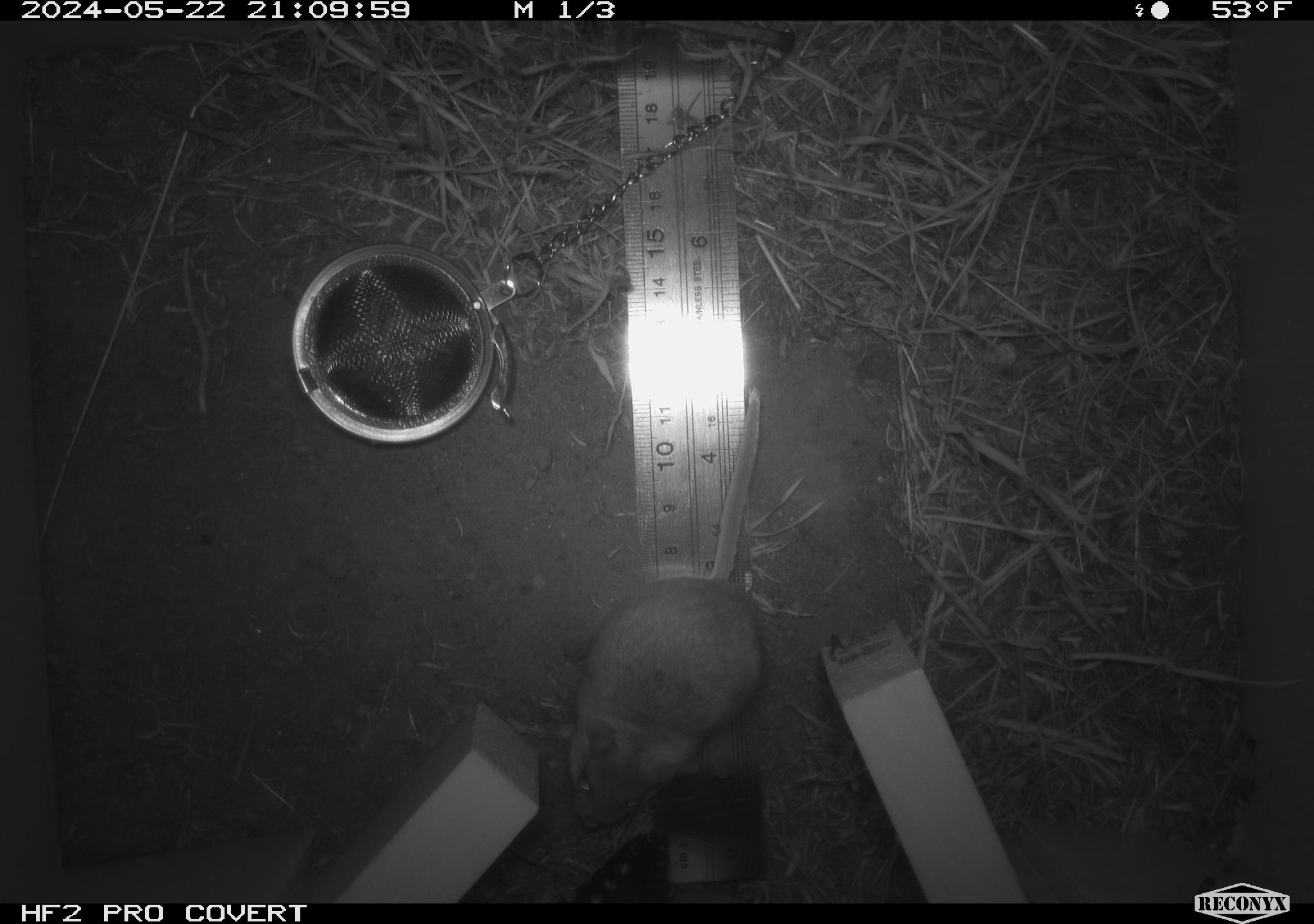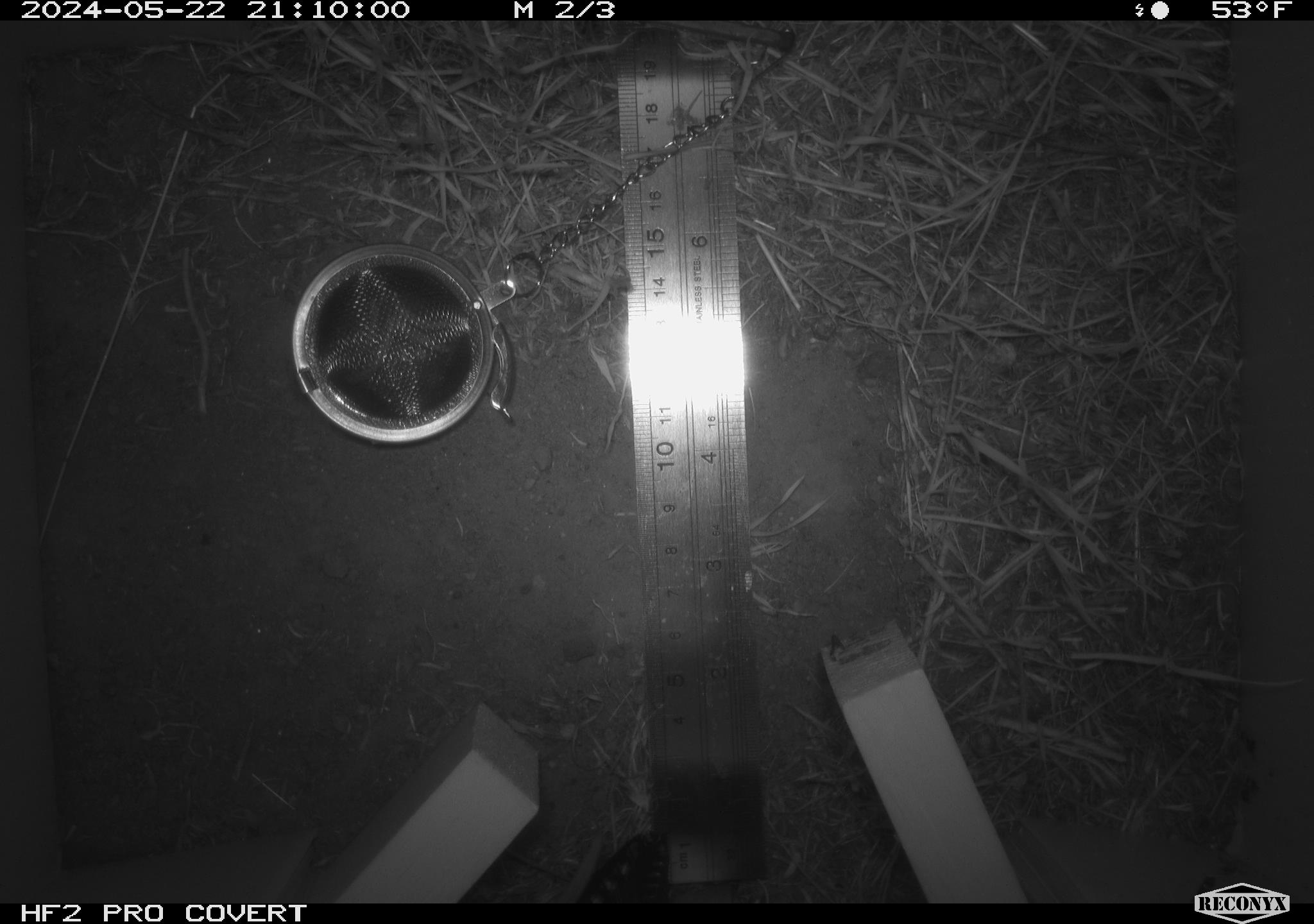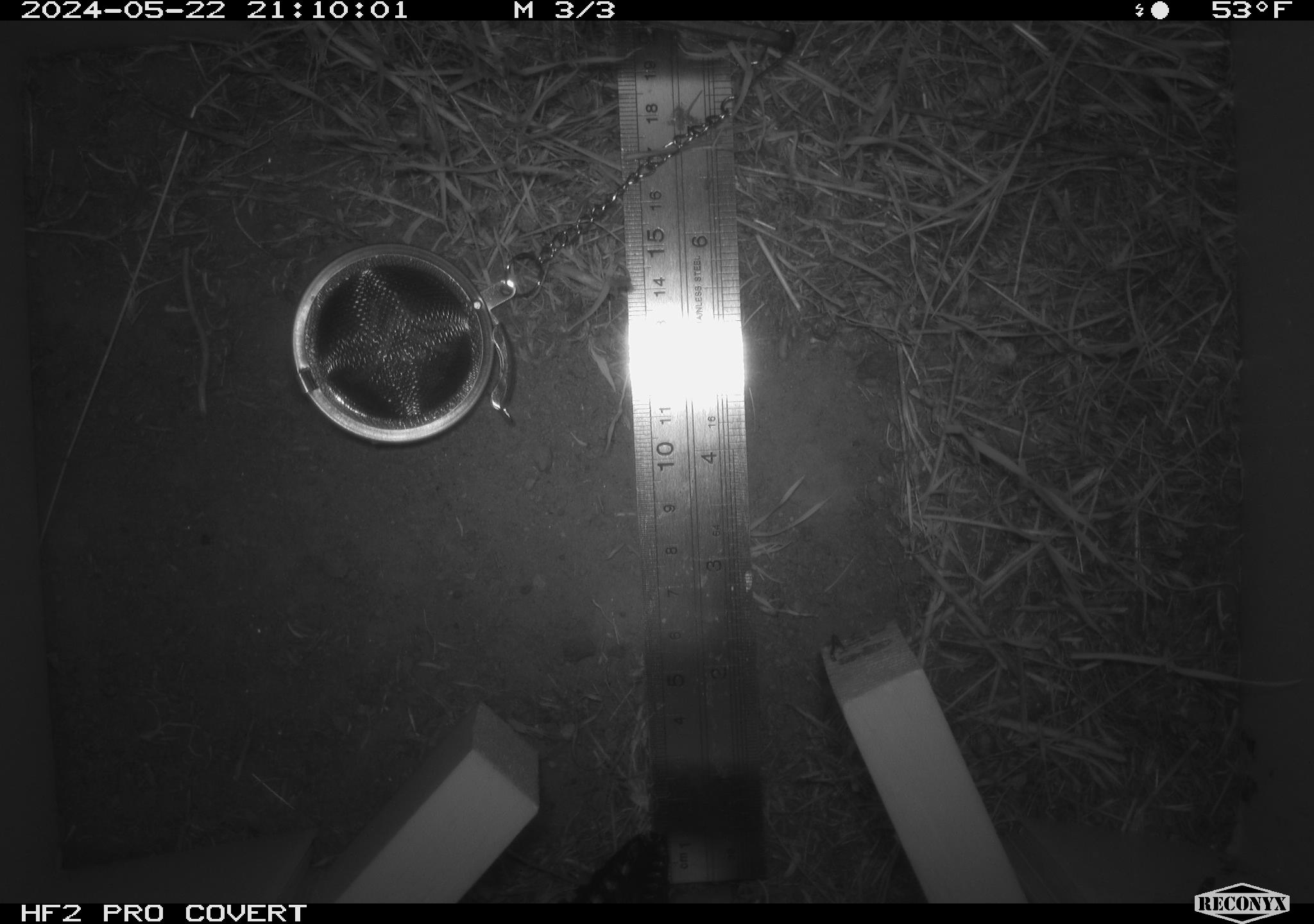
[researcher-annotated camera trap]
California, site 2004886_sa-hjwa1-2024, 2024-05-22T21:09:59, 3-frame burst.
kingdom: Animalia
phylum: Chordata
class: Mammalia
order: Rodentia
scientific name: Rodentia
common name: rodent